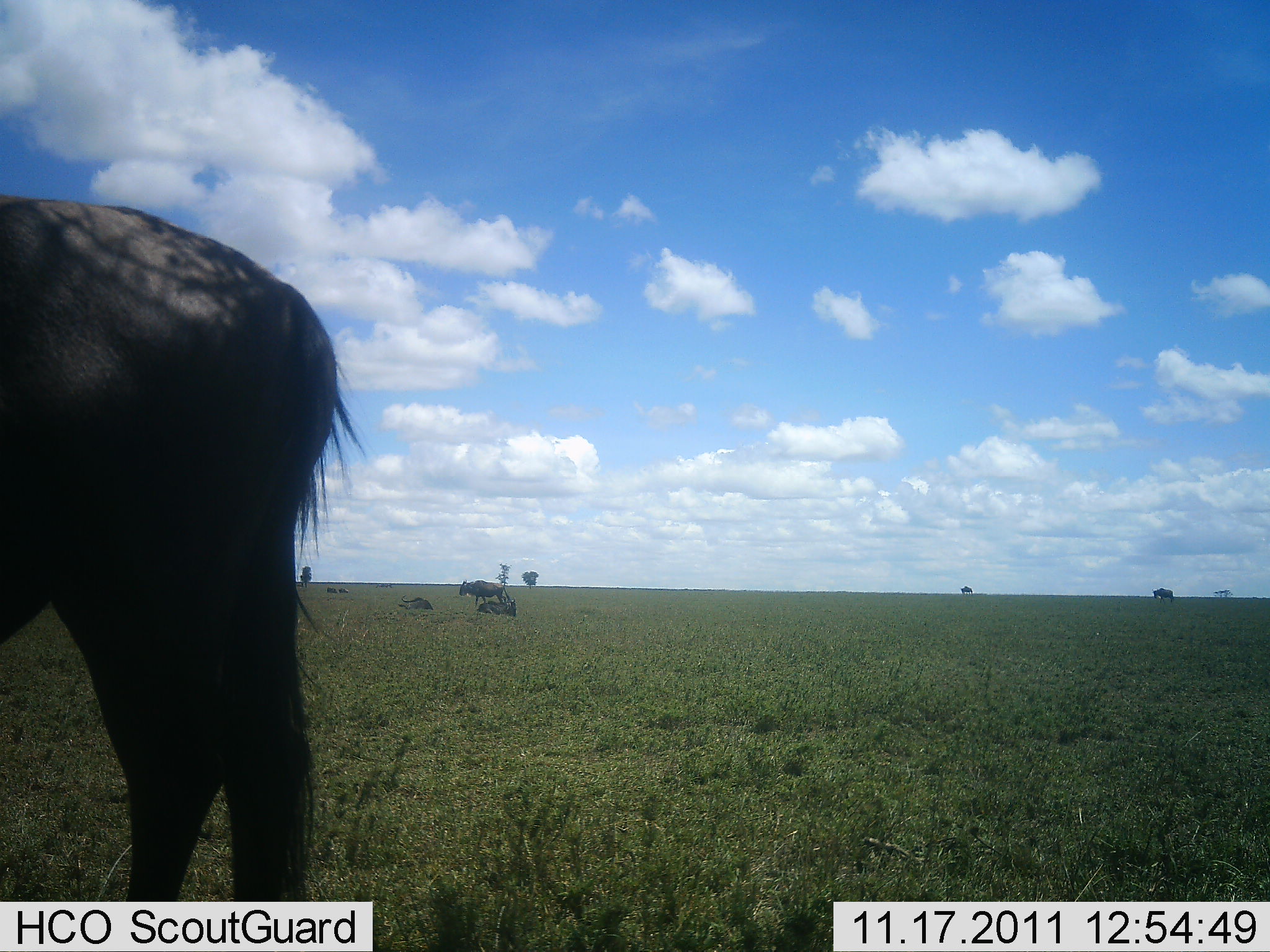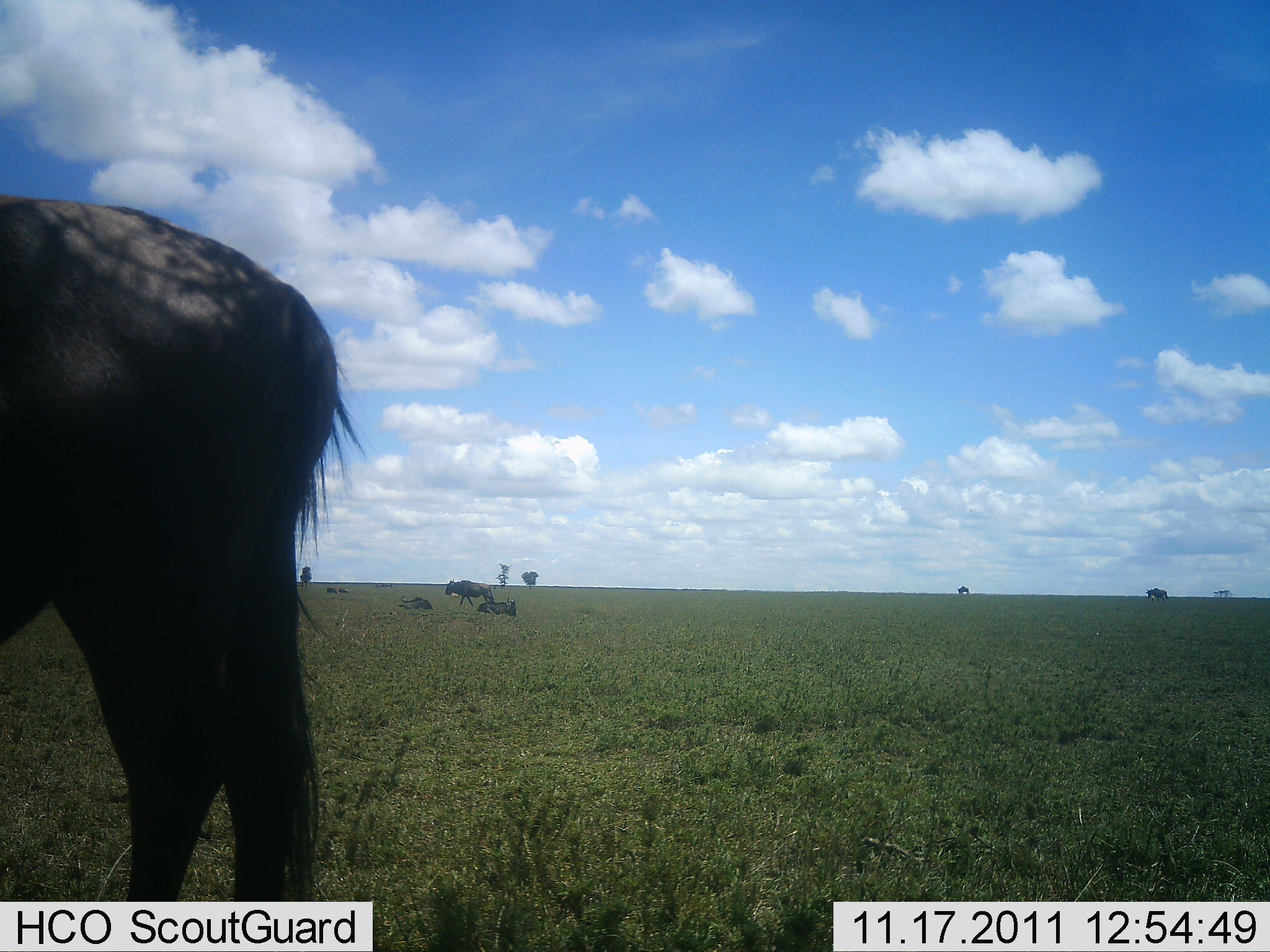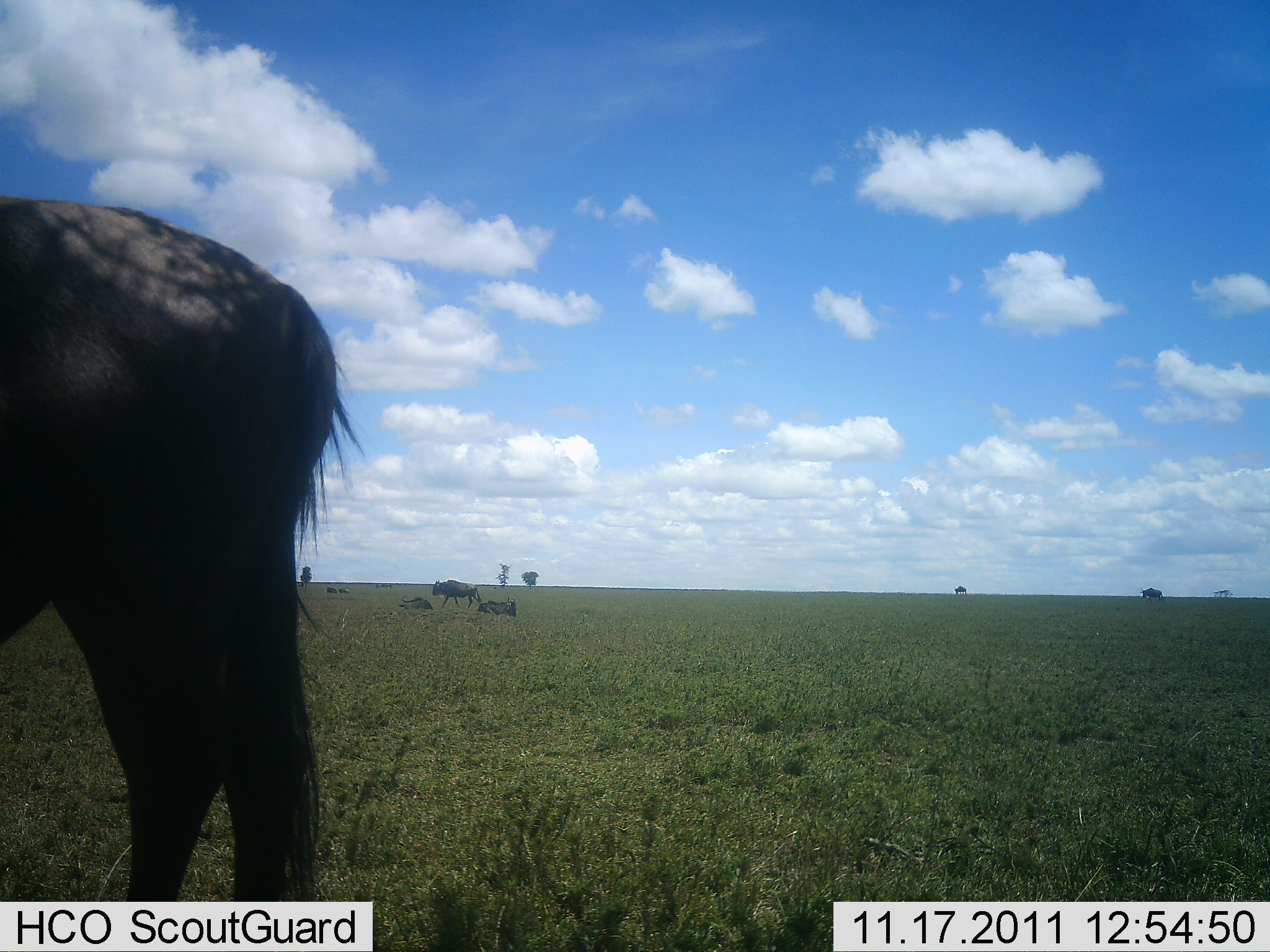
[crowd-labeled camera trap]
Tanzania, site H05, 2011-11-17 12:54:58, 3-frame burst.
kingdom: Animalia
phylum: Chordata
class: Mammalia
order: Artiodactyla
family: Bovidae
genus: Connochaetes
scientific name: Connochaetes taurinus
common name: blue wildebeest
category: wildebeest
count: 5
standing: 62%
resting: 62%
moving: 38%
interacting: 0%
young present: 0%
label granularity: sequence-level